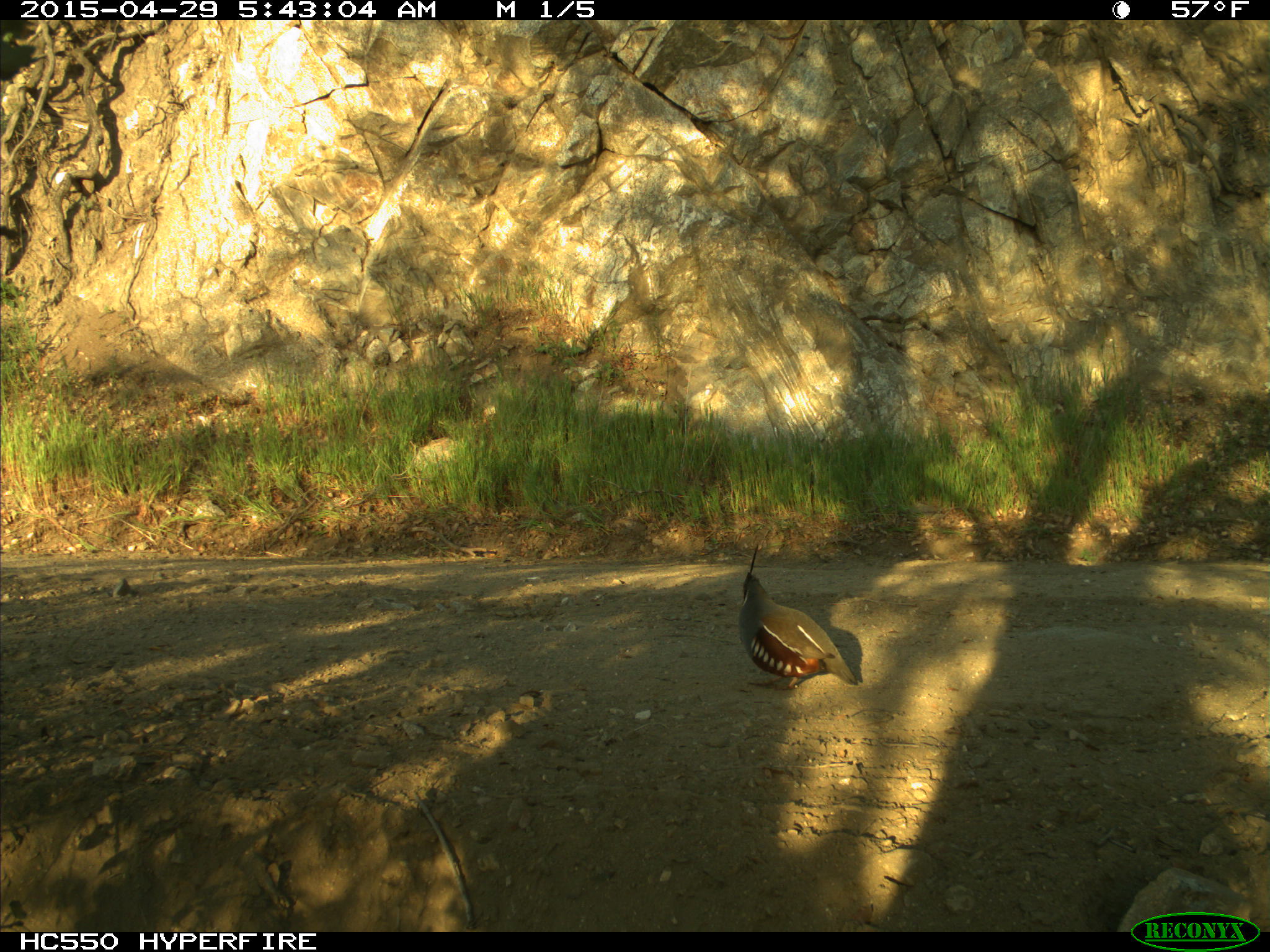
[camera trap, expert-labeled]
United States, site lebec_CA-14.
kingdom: Animalia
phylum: Chordata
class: Aves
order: Galliformes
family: Odontophoridae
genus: Callipepla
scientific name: Callipepla californica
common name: california quail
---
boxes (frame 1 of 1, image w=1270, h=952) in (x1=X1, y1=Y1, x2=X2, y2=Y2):
animal: (x1=736, y1=542, x2=859, y2=691)